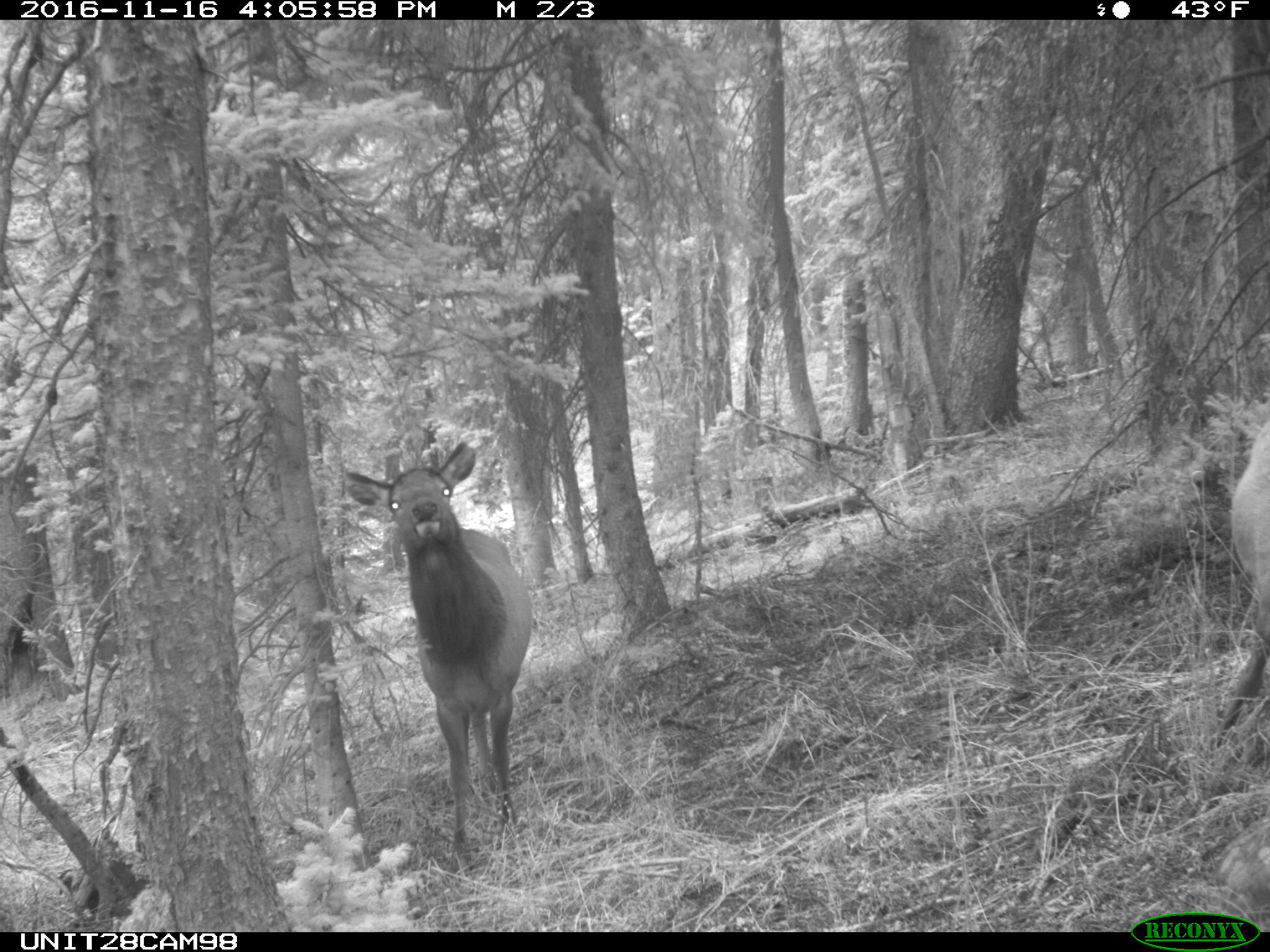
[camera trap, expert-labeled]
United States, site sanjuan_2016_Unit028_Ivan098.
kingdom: Animalia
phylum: Chordata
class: Mammalia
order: Artiodactyla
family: Cervidae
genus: Cervus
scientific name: Cervus elaphus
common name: red deer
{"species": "Cervus elaphus (red deer)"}